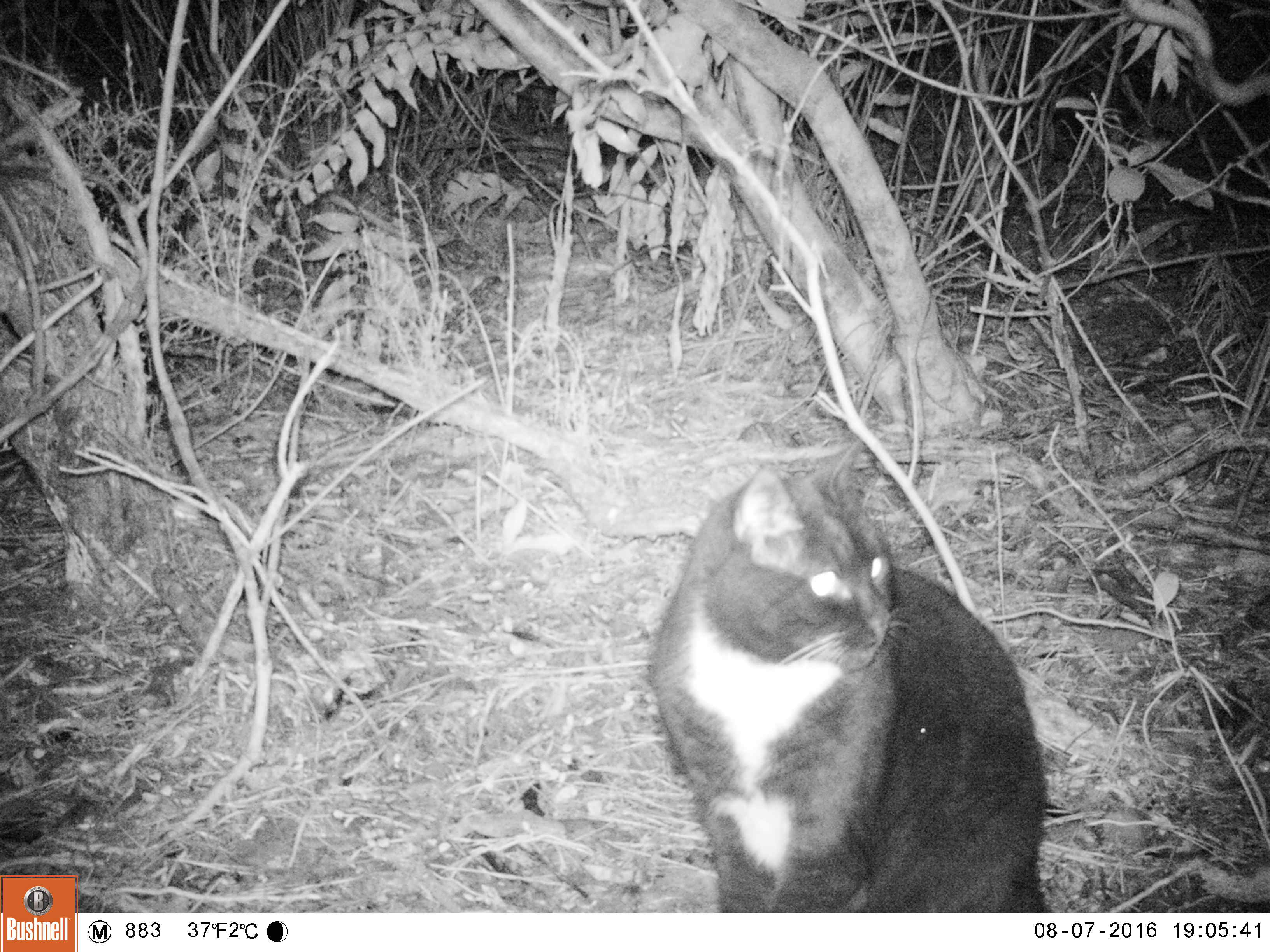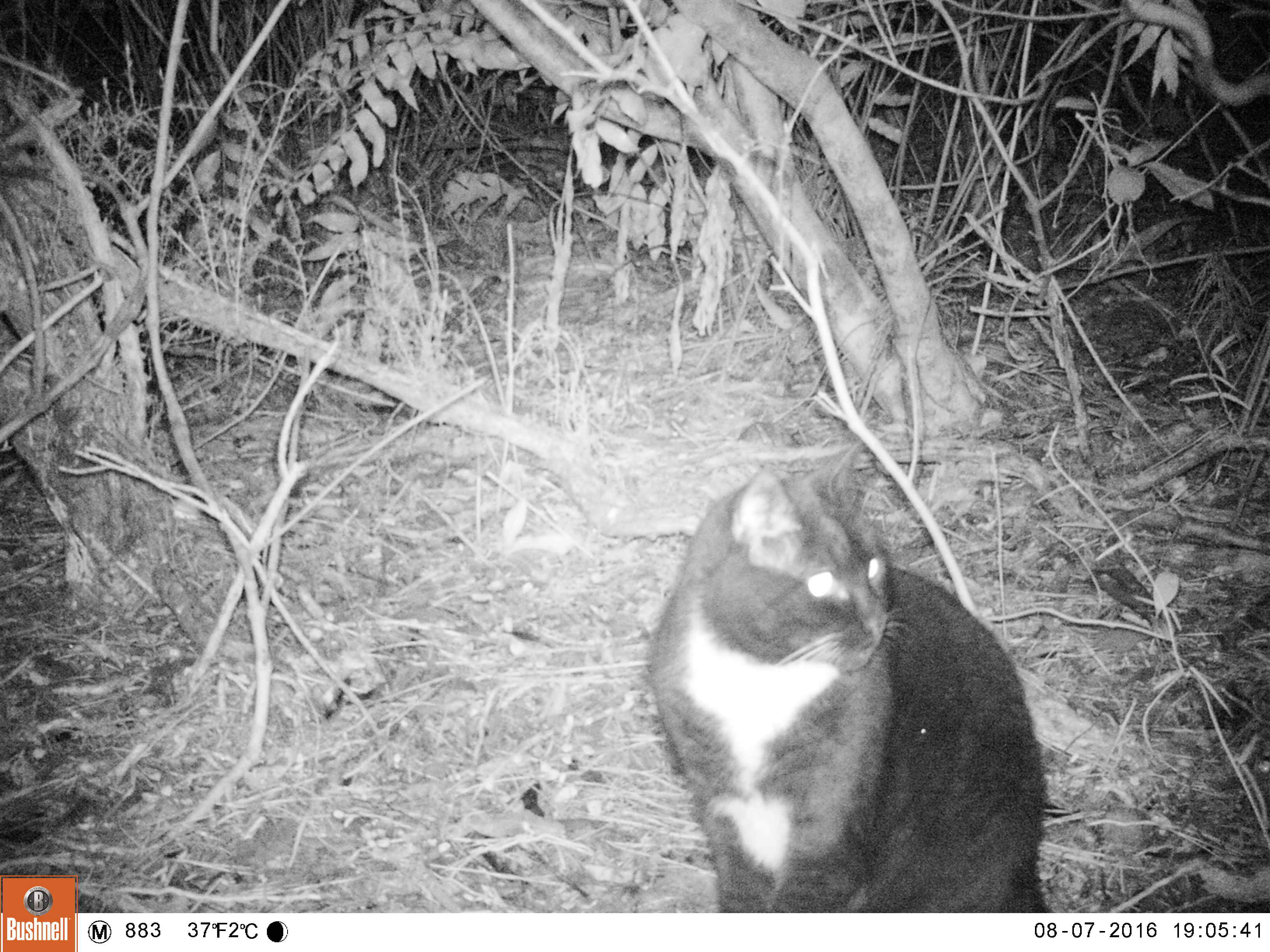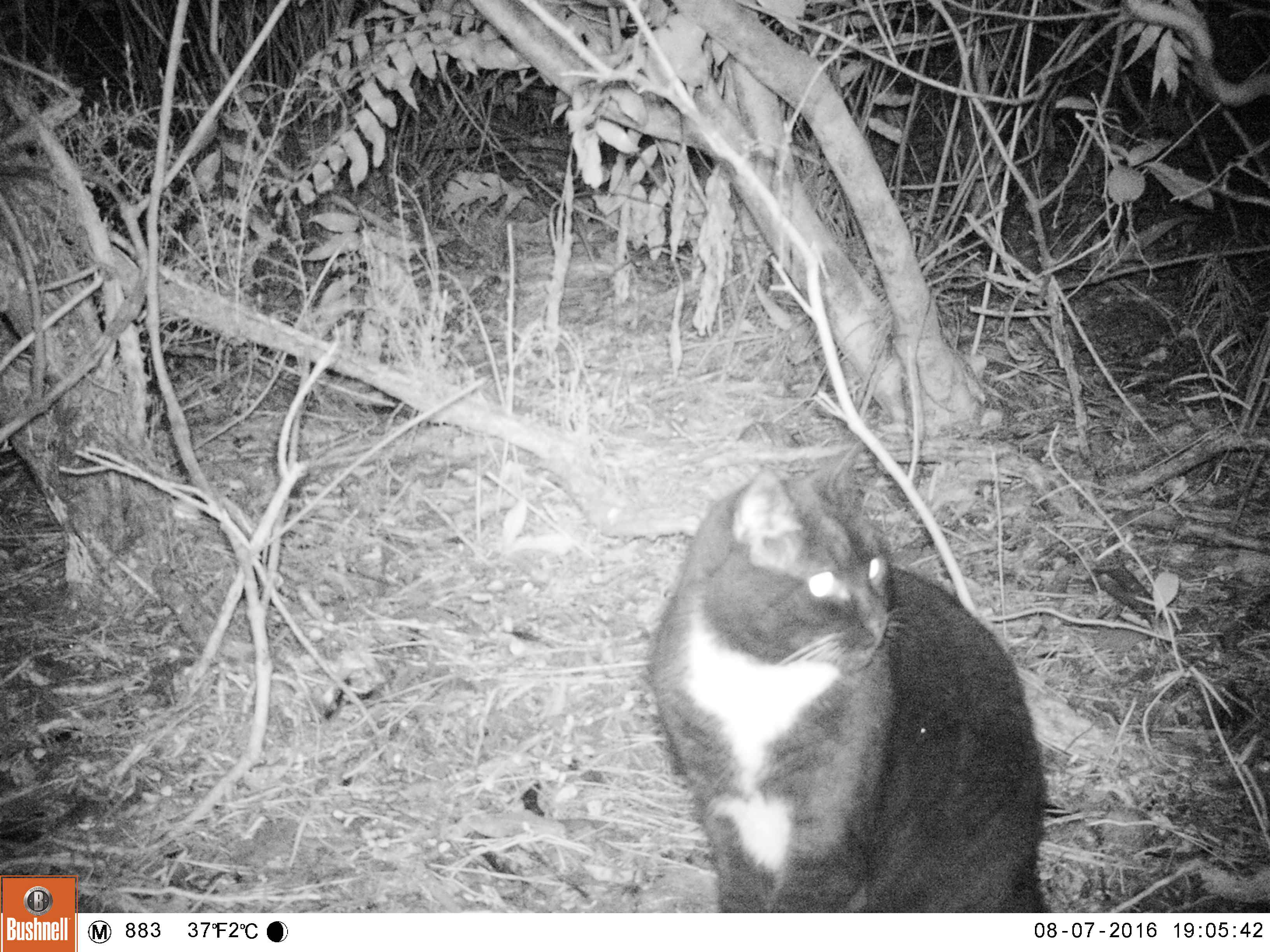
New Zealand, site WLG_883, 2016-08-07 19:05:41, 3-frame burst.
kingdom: Animalia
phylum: Chordata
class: Mammalia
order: Carnivora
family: Felidae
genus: Felis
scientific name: Felis catus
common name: domestic cat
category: cat